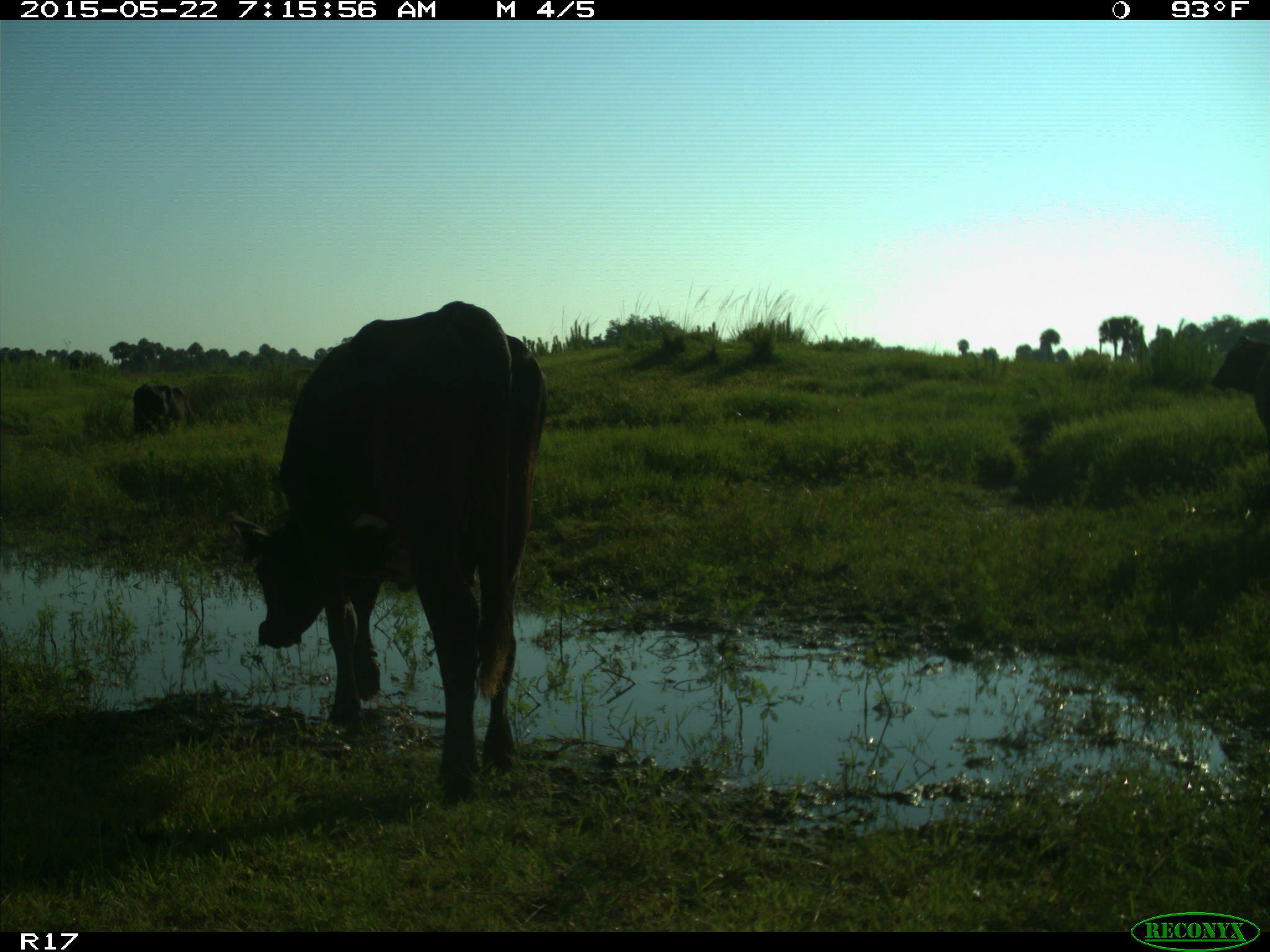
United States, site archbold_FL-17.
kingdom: Animalia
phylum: Chordata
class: Mammalia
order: Artiodactyla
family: Bovidae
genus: Bos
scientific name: Bos taurus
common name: domestic cow